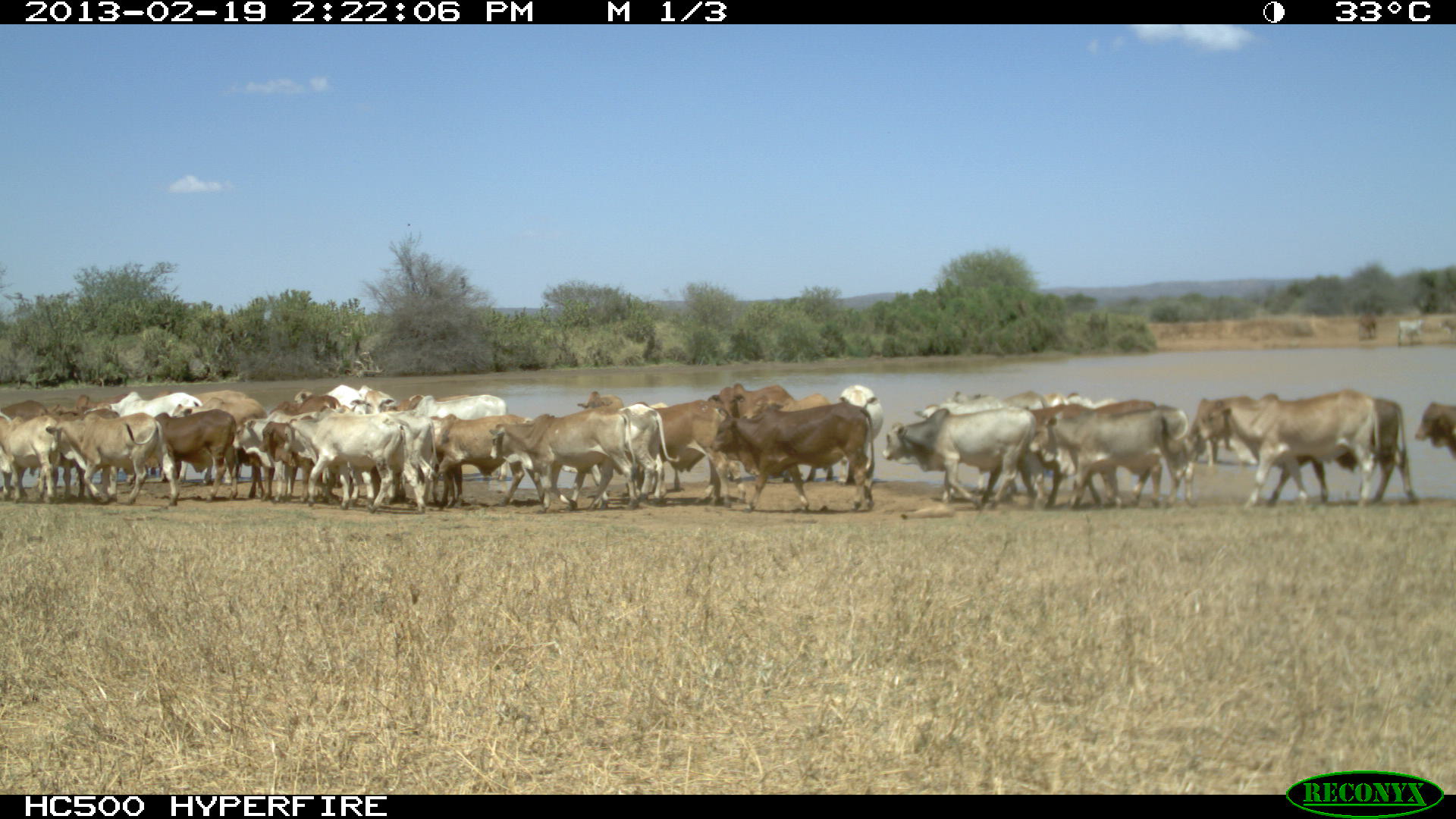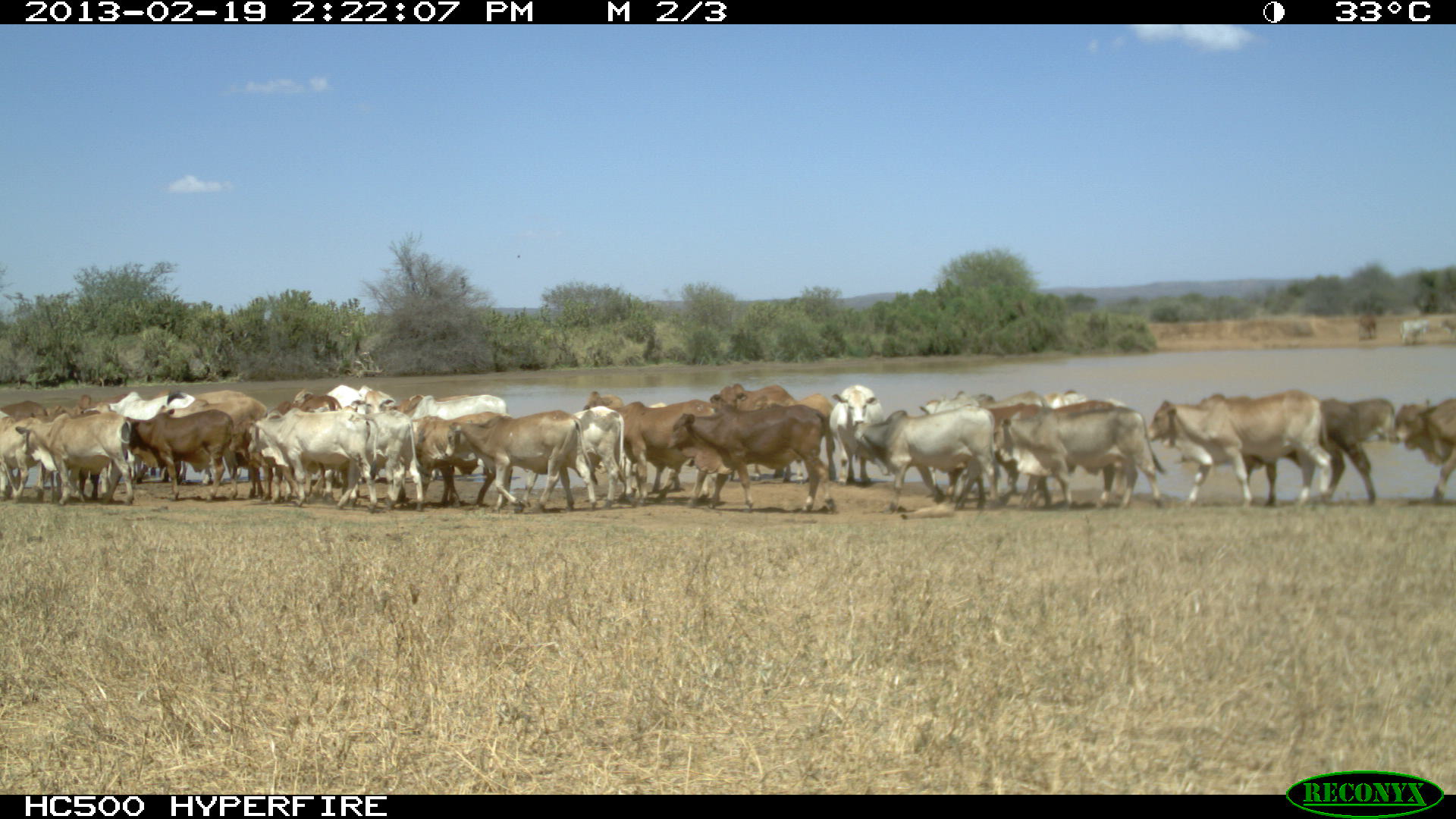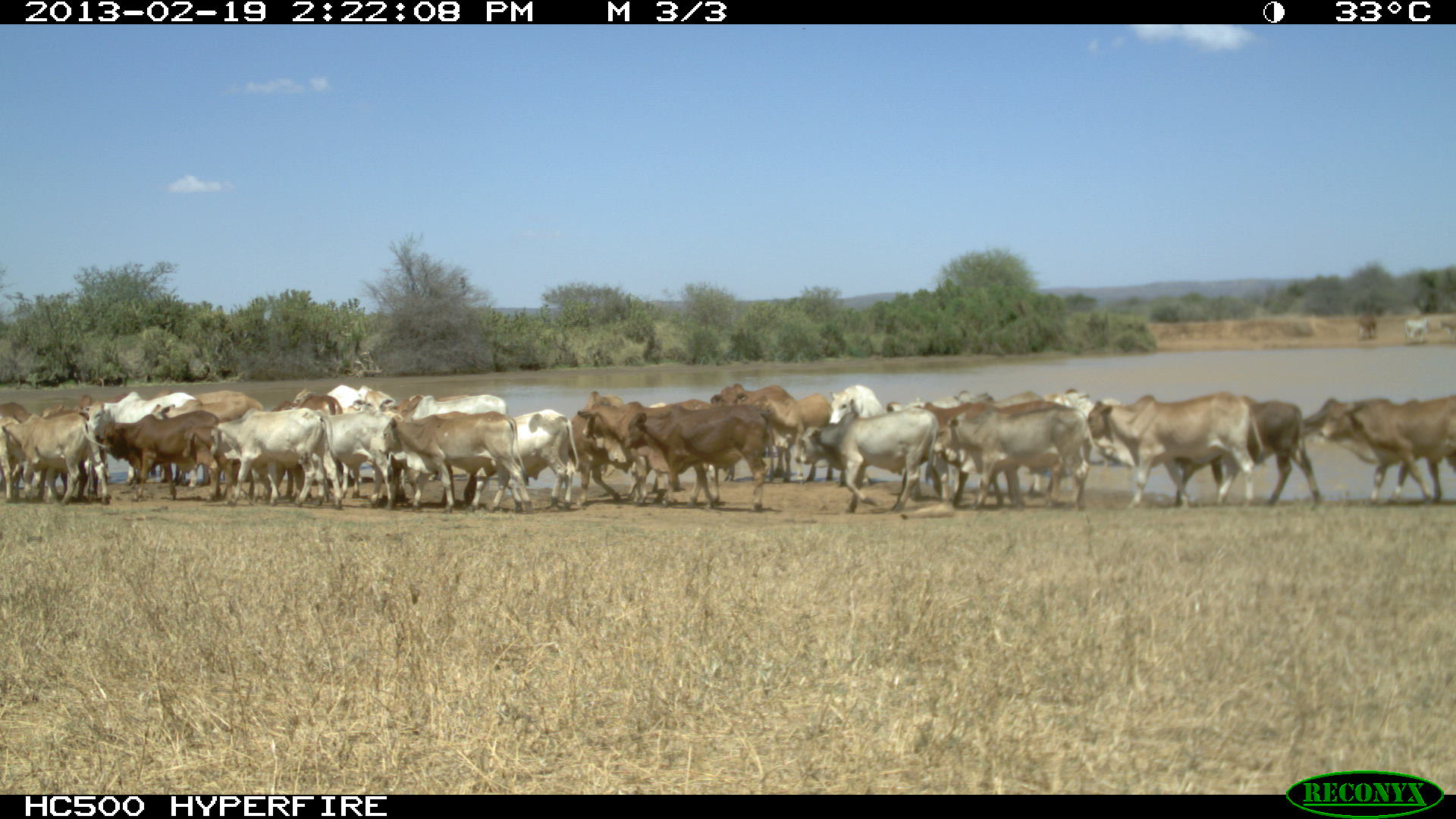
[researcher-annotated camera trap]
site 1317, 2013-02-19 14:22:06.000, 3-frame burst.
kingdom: Animalia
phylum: Chordata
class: Mammalia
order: Artiodactyla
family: Bovidae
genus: Bos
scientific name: Bos taurus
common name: domestic cattle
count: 40